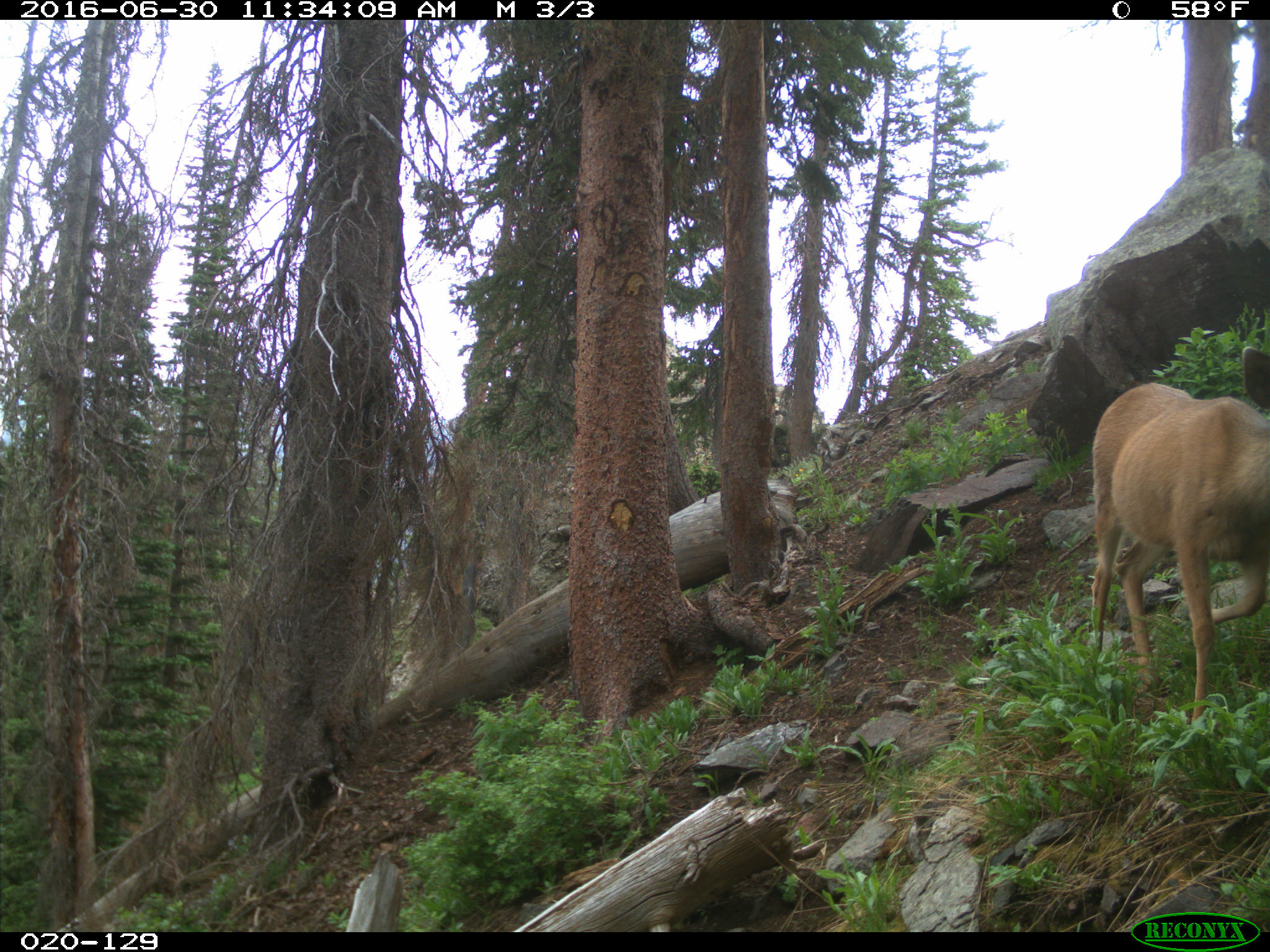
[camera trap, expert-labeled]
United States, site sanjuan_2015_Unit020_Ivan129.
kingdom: Animalia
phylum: Chordata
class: Mammalia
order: Artiodactyla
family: Cervidae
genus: Odocoileus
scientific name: Odocoileus hemionus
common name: mule deer